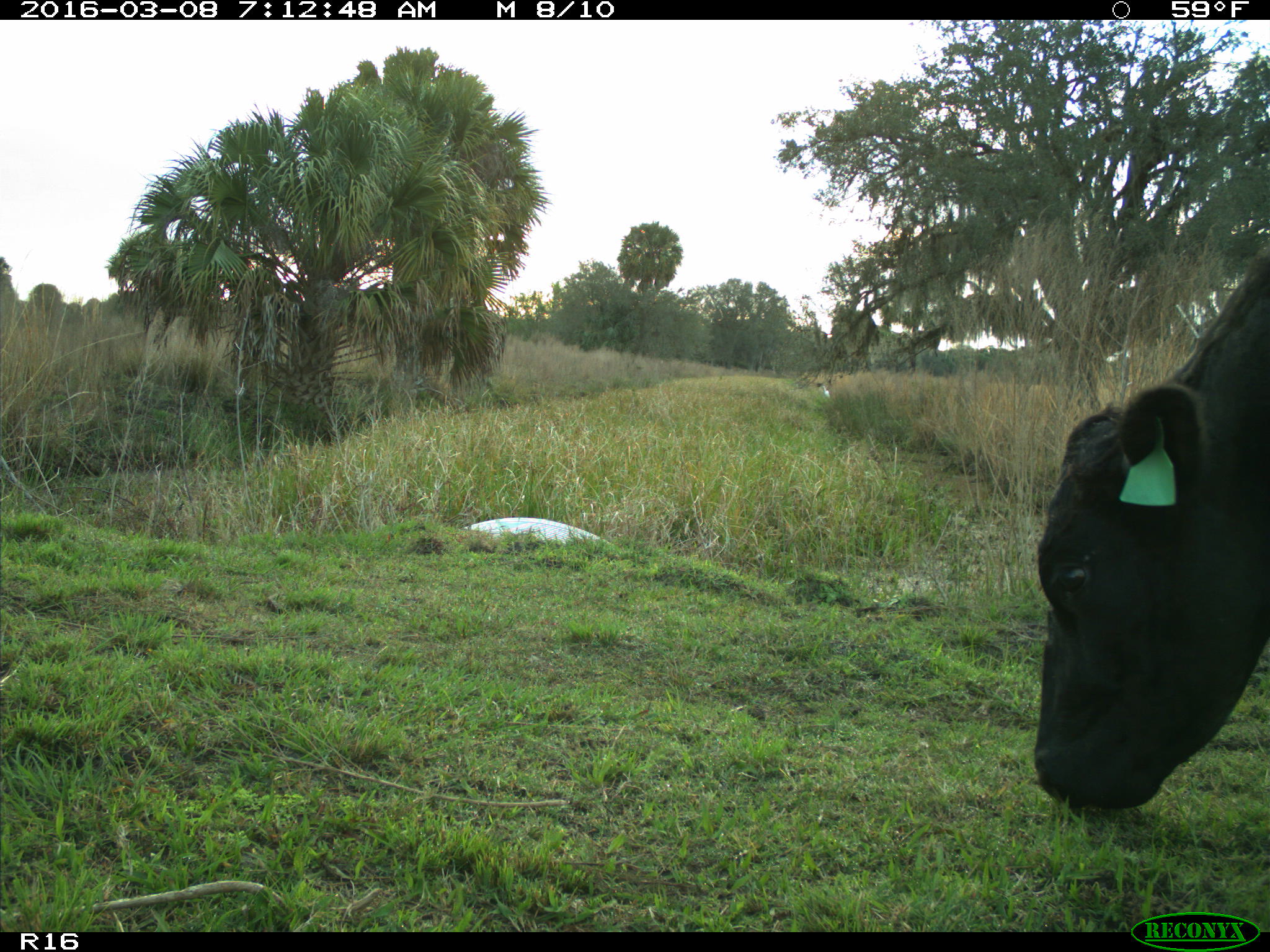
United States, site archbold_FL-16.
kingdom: Animalia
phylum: Chordata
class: Mammalia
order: Artiodactyla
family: Bovidae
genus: Bos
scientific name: Bos taurus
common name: domestic cow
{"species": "Bos taurus (domestic cow)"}